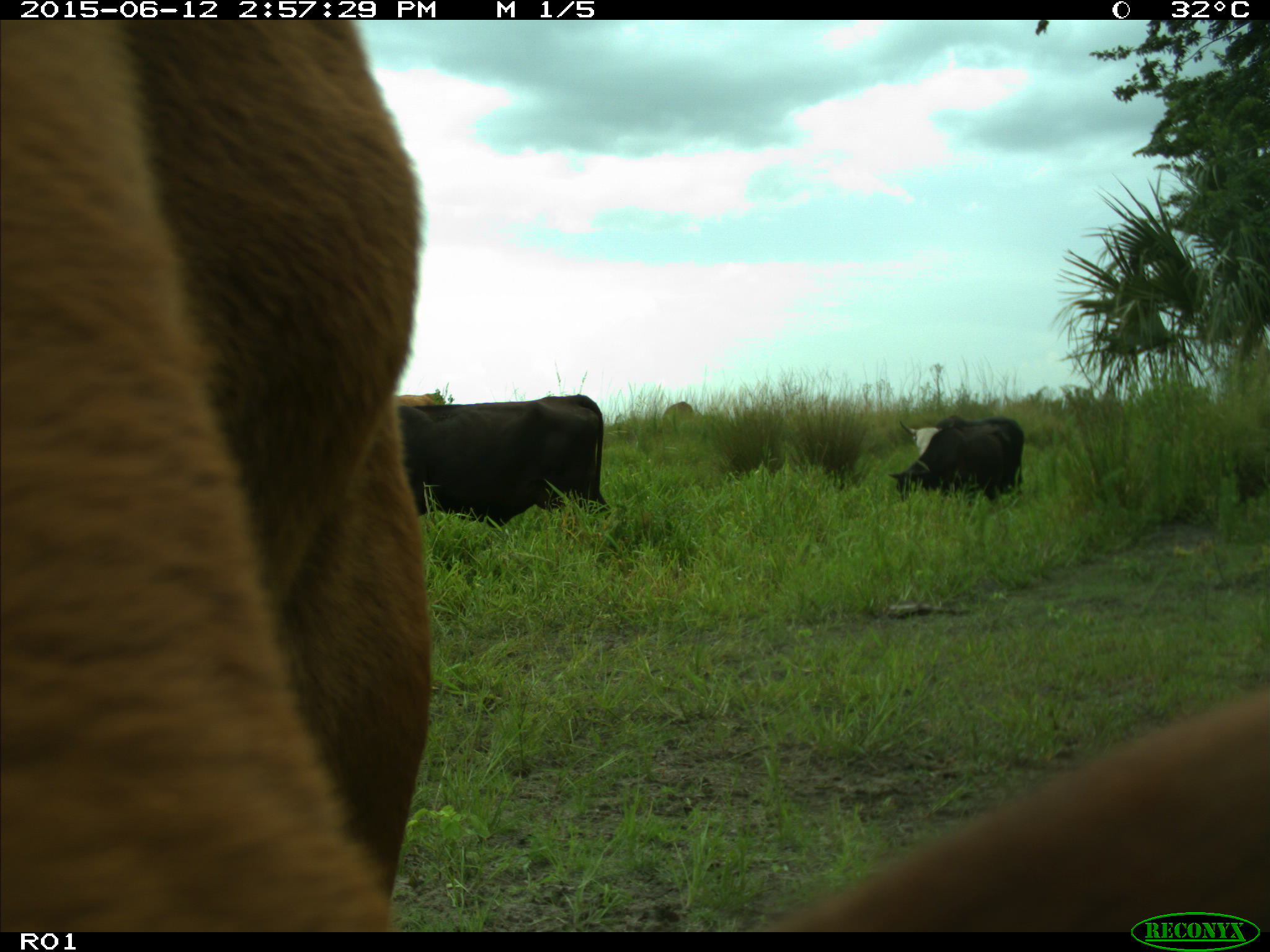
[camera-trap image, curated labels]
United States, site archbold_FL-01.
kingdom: Animalia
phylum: Chordata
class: Mammalia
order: Artiodactyla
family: Bovidae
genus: Bos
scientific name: Bos taurus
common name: domestic cow